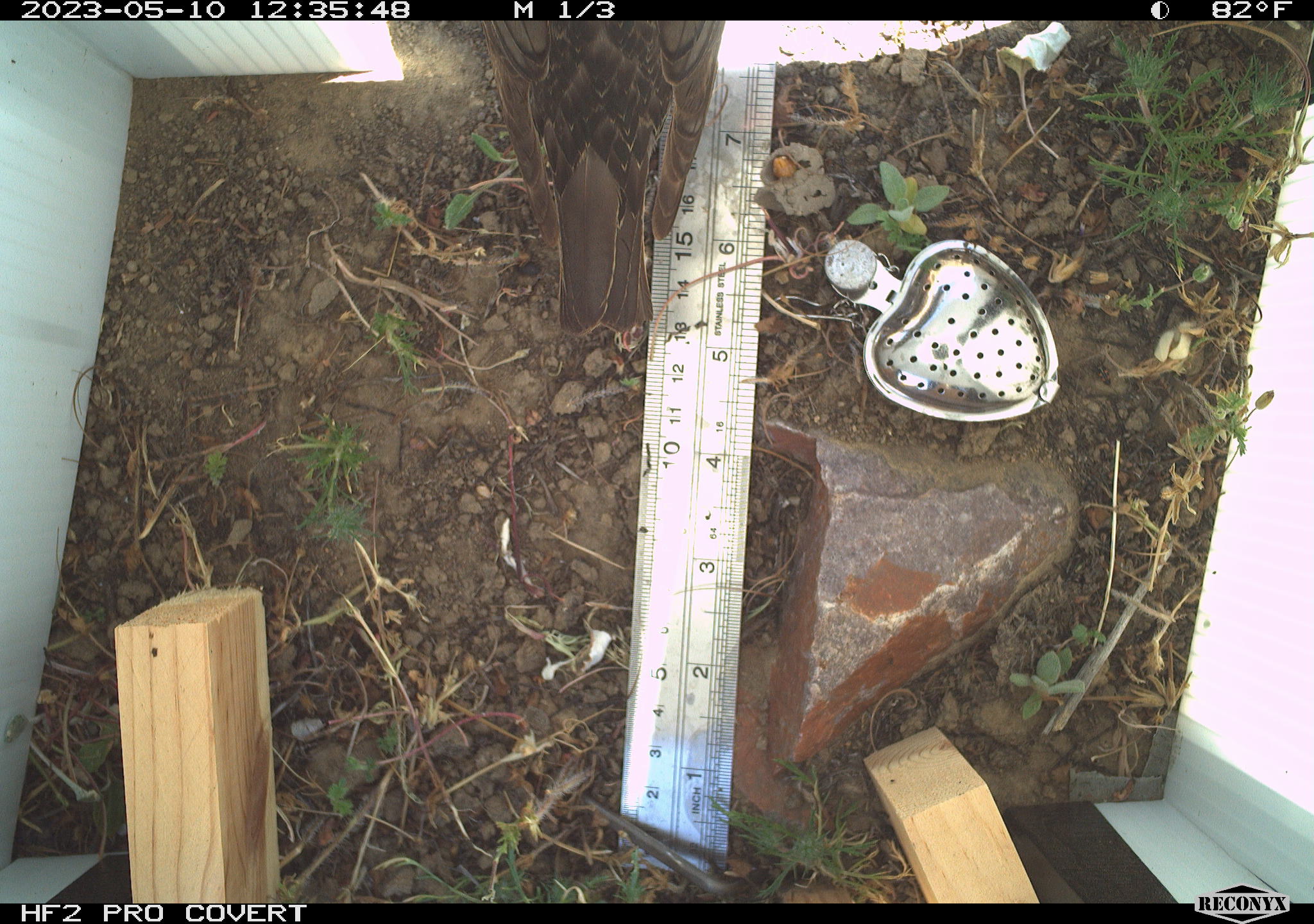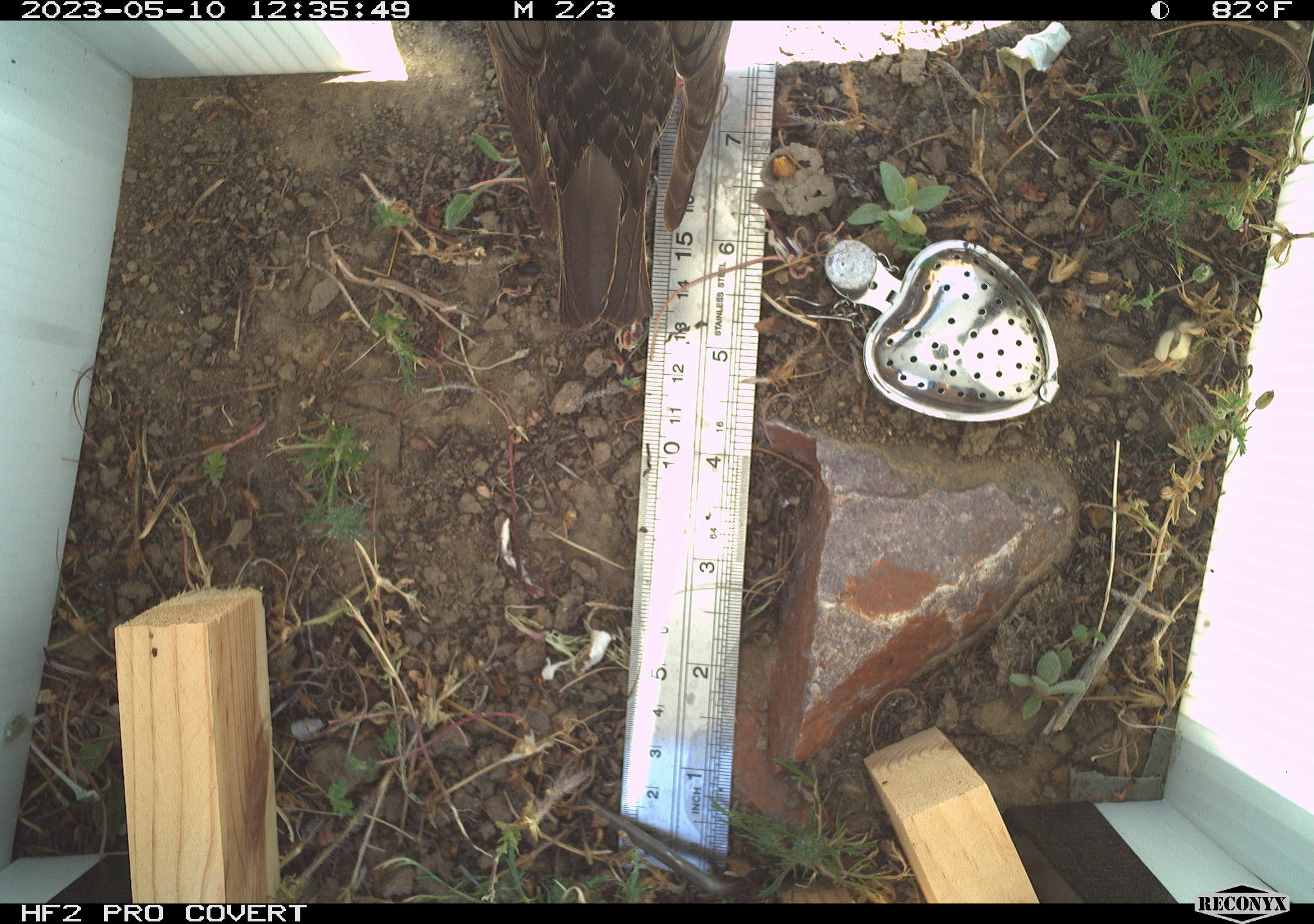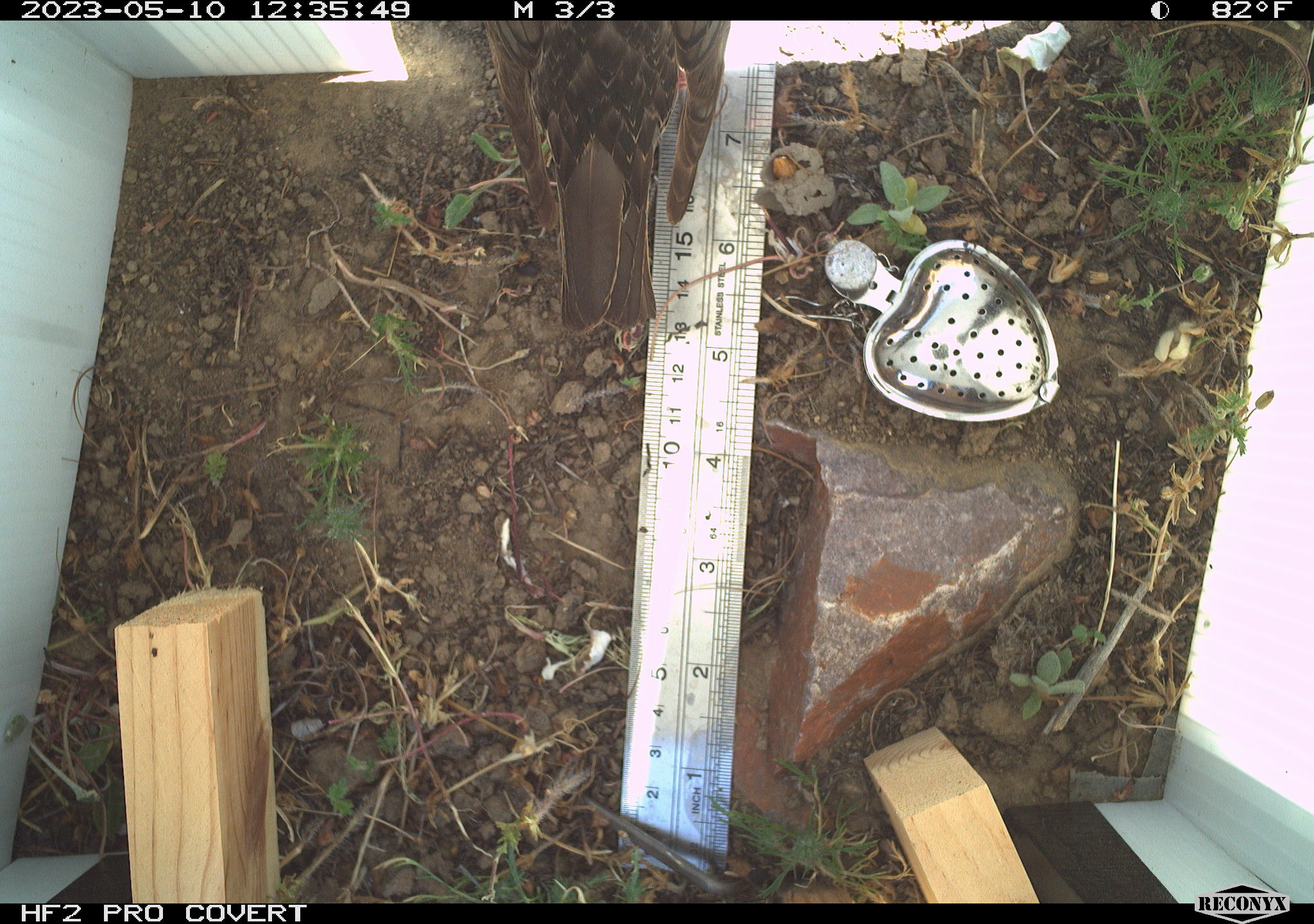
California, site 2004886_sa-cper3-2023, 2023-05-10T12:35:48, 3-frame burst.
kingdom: Animalia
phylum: Chordata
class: Aves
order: Passeriformes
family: Sturnidae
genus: Sturnus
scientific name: Sturnus vulgaris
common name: common starling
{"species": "common starling (Sturnus vulgaris)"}